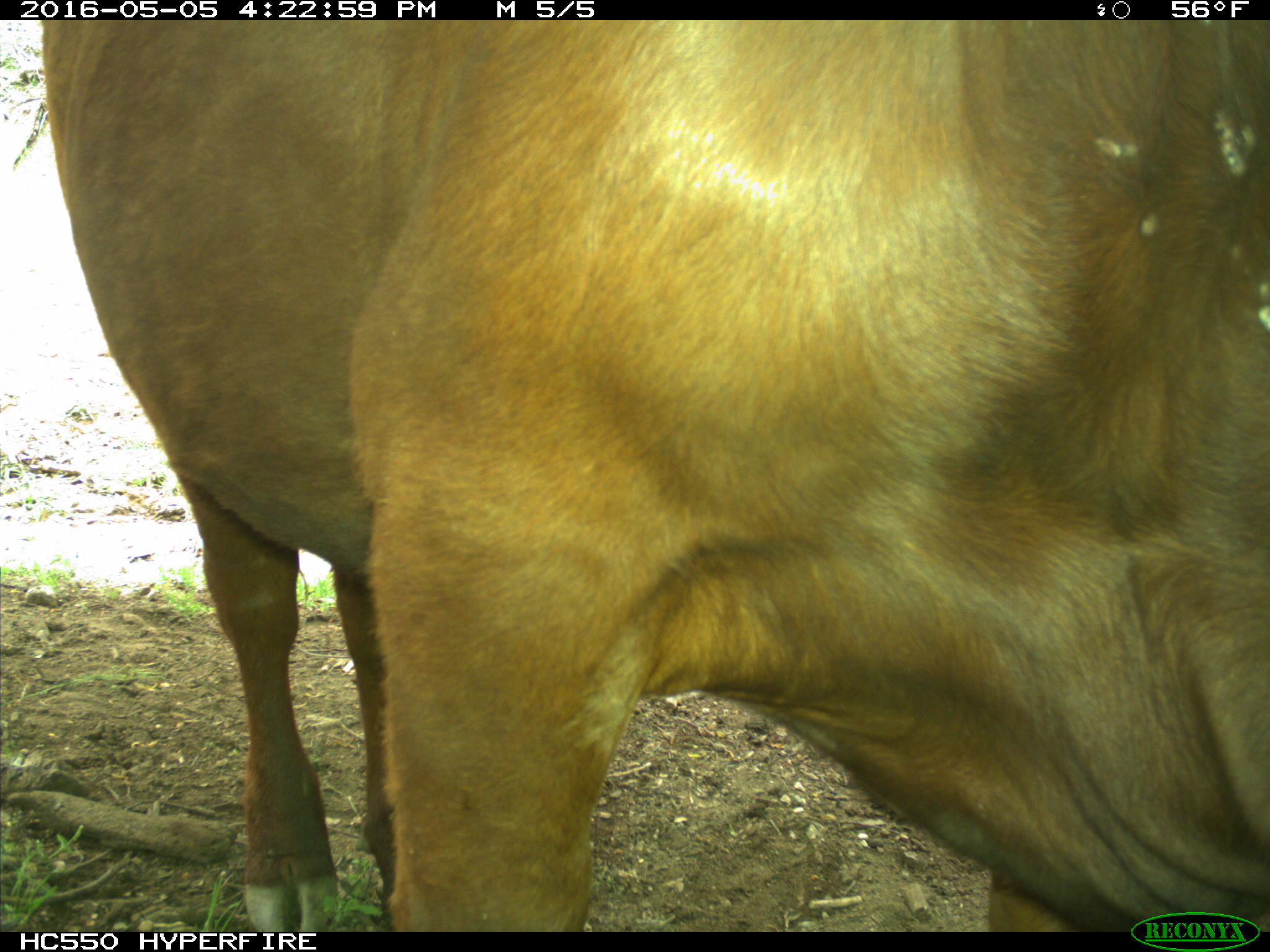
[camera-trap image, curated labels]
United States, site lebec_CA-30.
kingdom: Animalia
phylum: Chordata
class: Mammalia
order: Artiodactyla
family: Bovidae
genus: Bos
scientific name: Bos taurus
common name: domestic cow